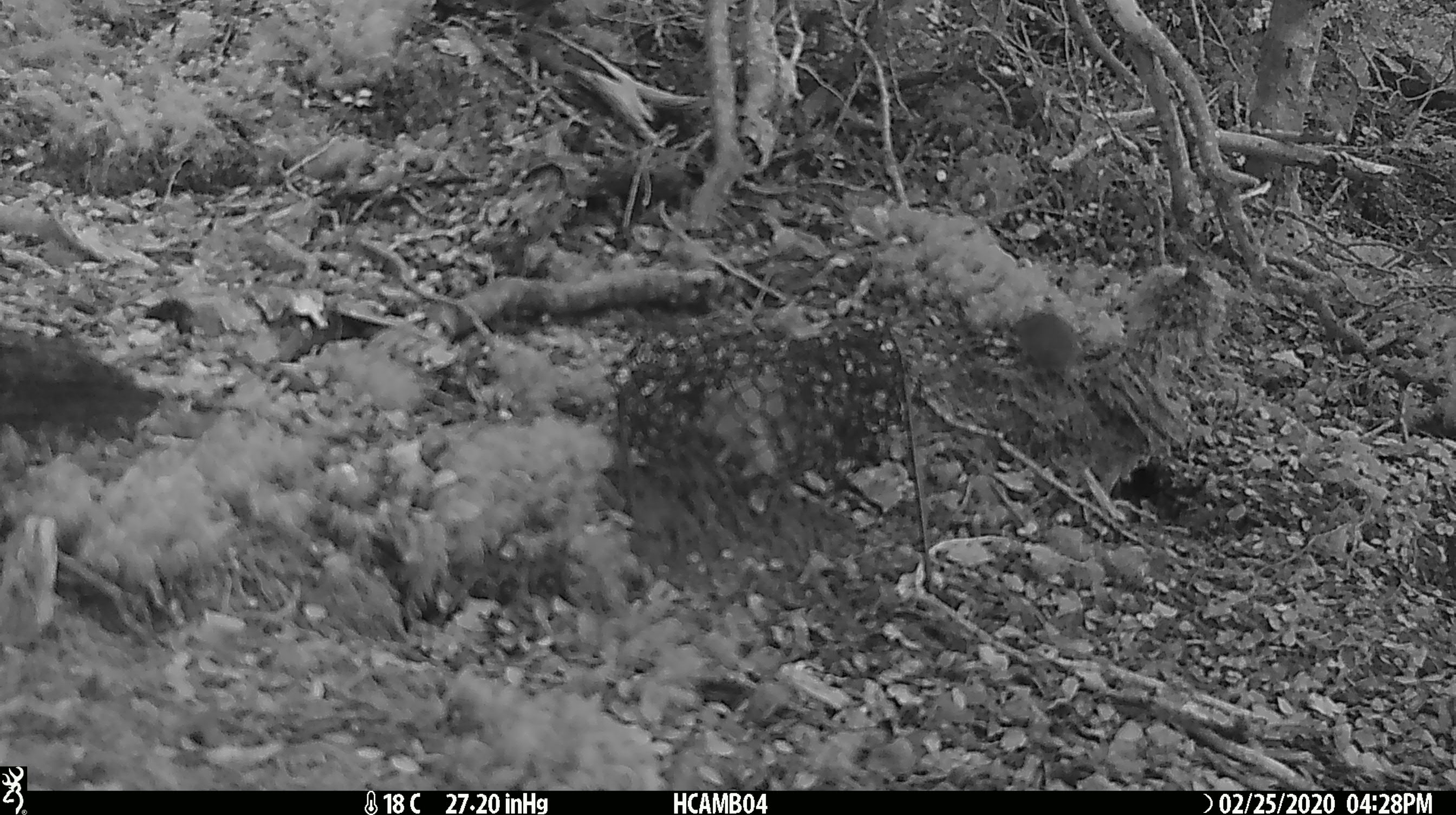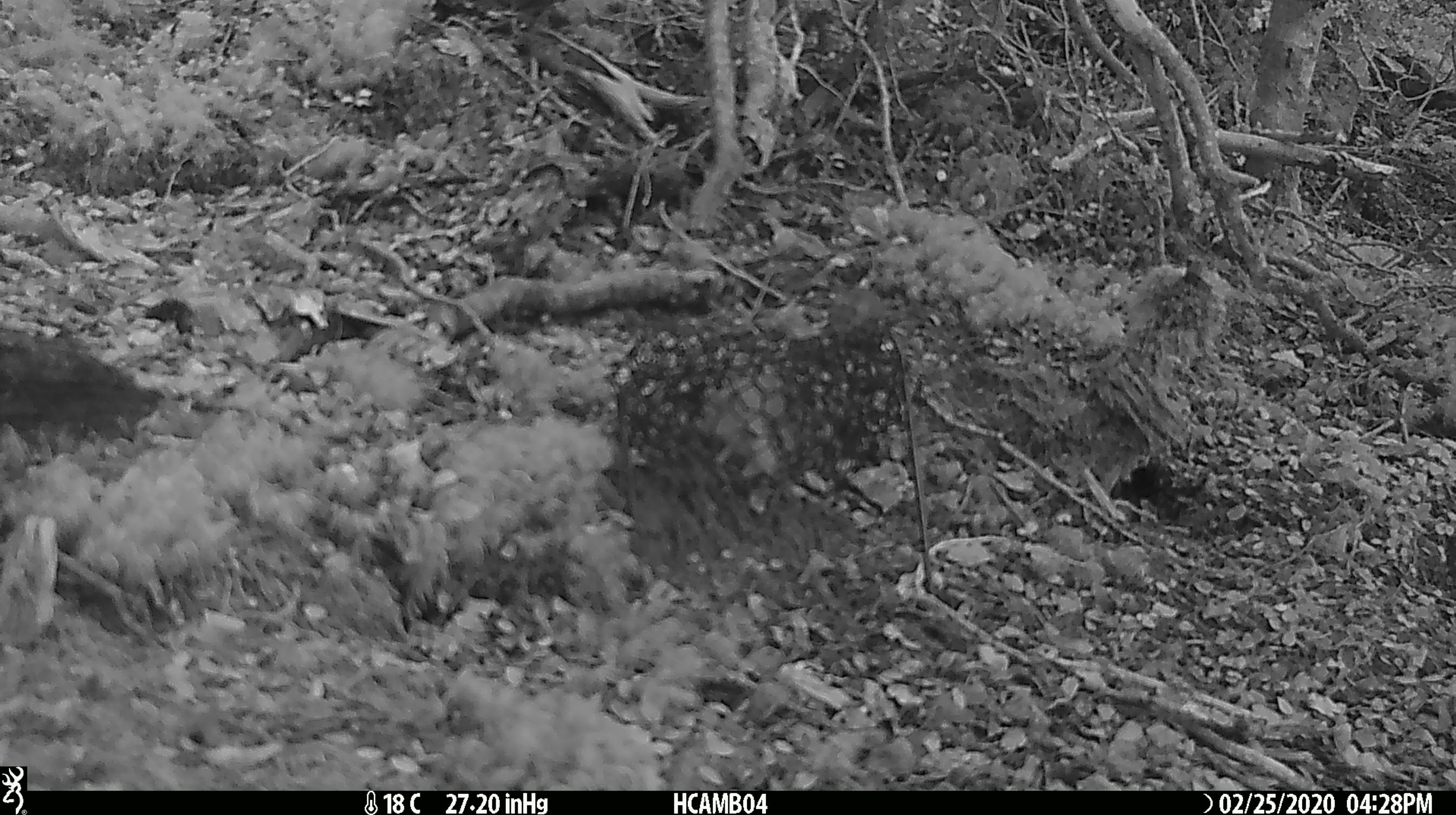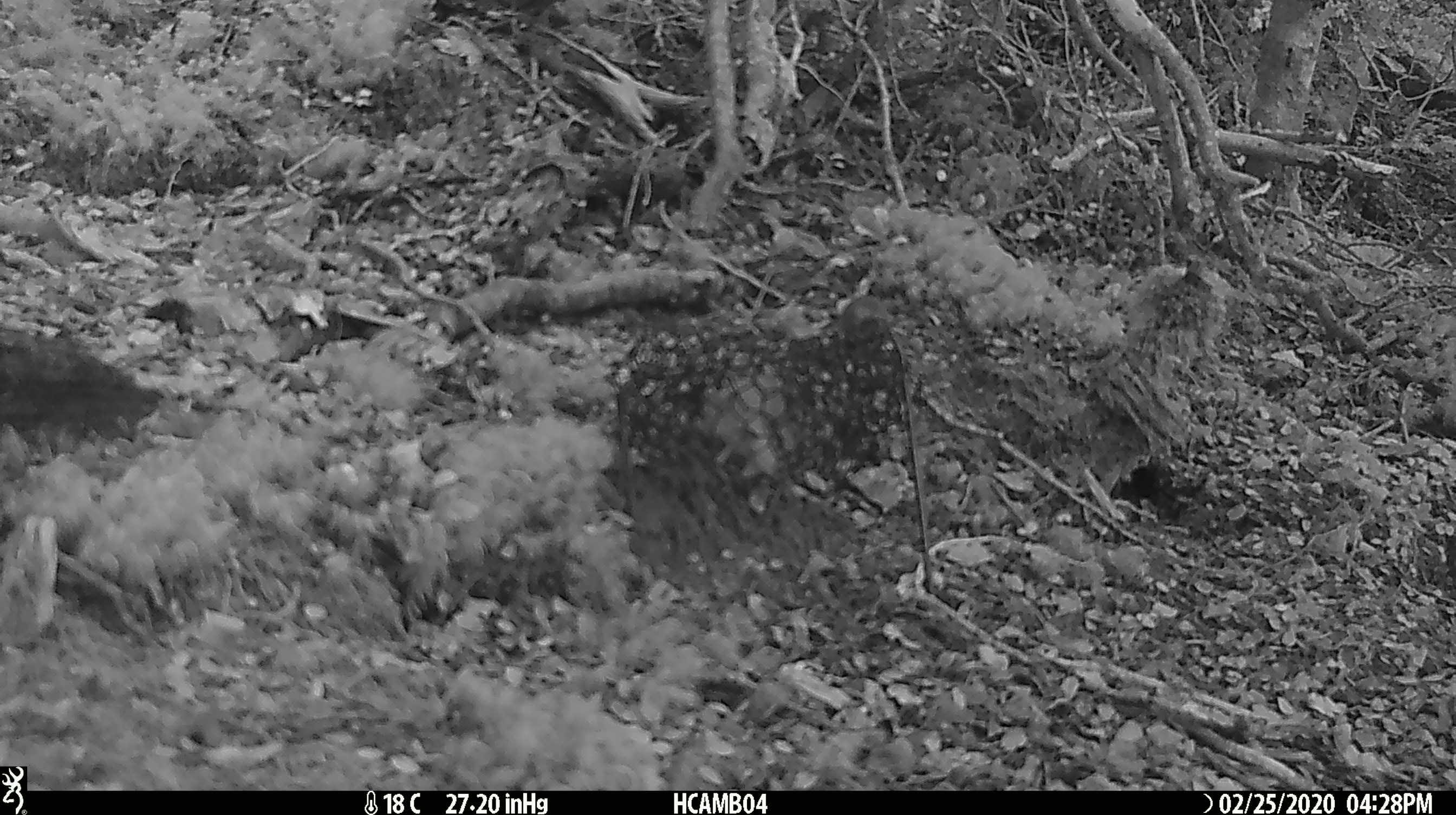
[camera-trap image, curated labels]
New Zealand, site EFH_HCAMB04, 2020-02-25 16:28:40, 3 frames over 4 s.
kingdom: Animalia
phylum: Chordata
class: Mammalia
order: Rodentia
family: Muridae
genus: Mus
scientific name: Mus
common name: mouse